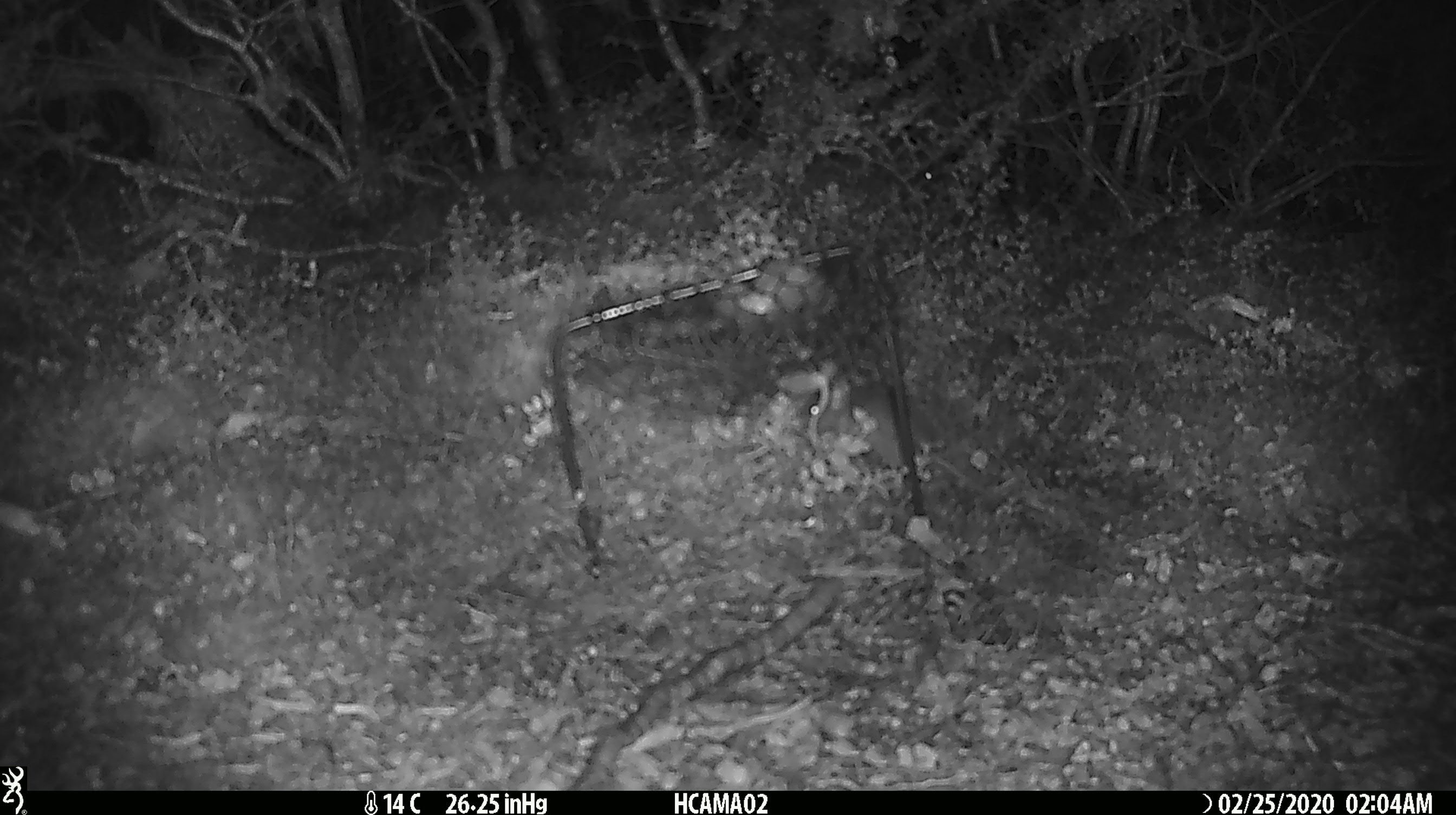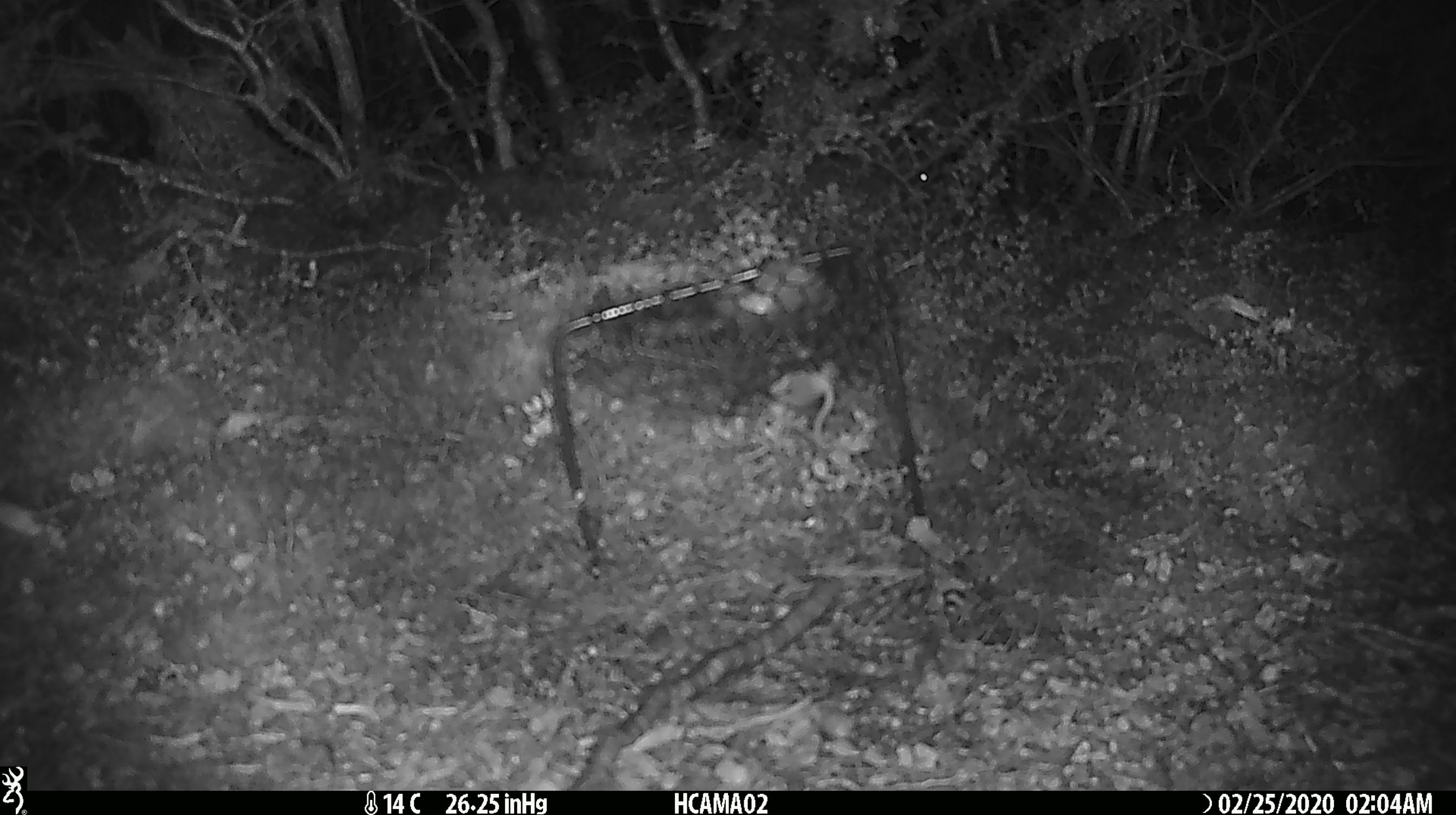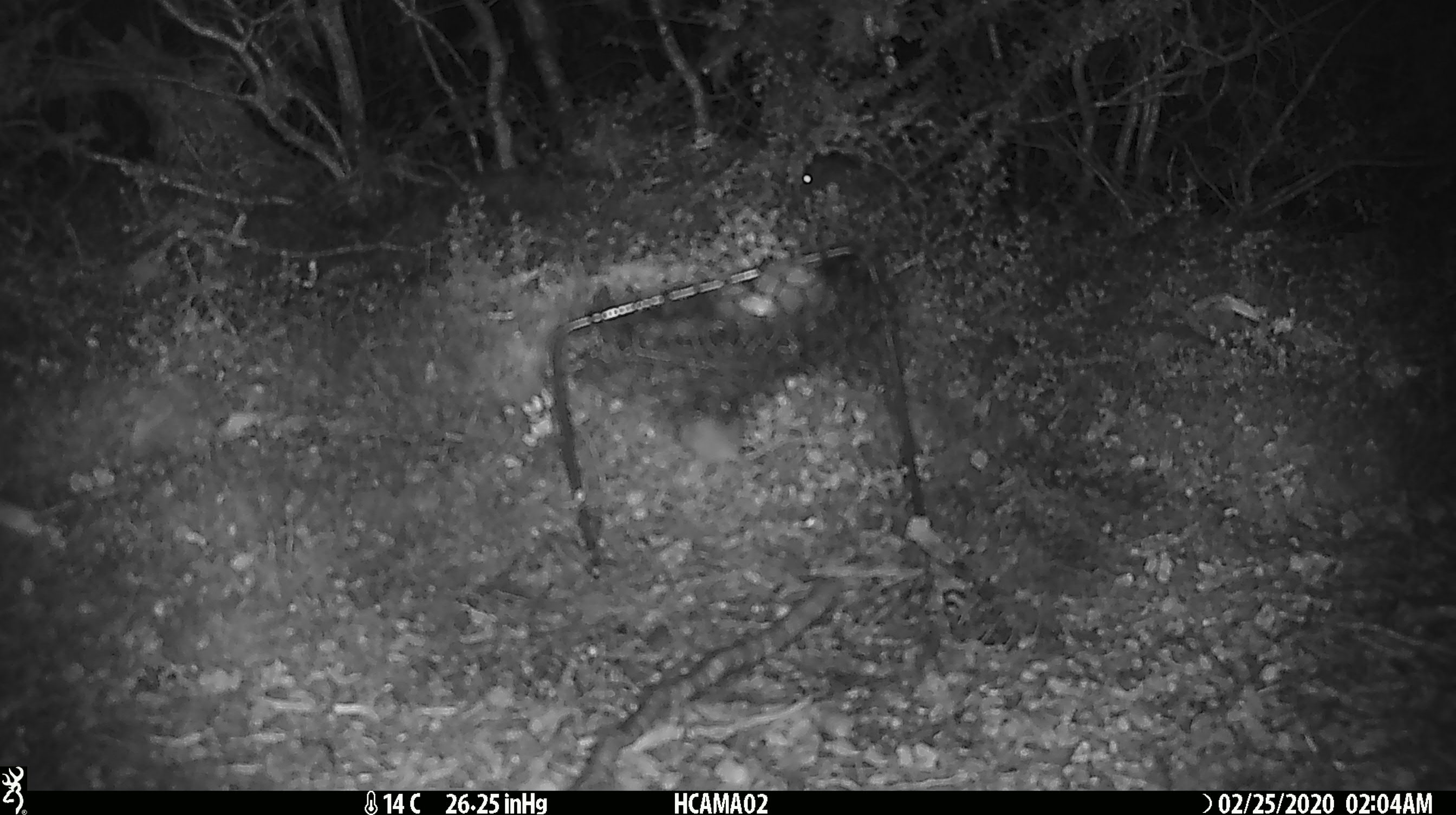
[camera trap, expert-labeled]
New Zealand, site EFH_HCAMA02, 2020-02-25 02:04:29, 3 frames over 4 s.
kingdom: Animalia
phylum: Chordata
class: Mammalia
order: Rodentia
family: Muridae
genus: Mus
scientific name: Mus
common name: mouse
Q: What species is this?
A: Mouse (Mus).